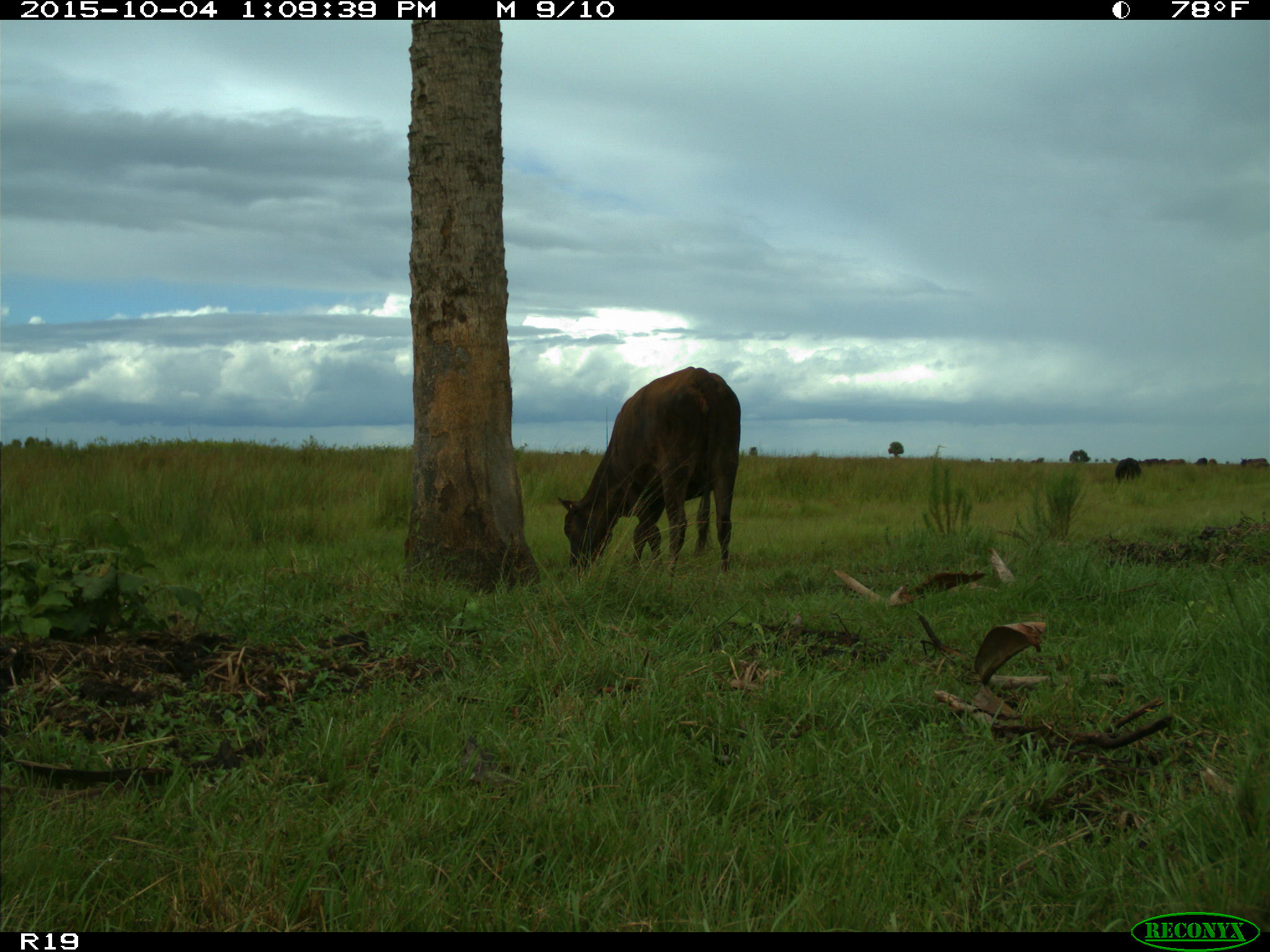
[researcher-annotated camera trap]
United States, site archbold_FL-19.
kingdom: Animalia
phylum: Chordata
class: Mammalia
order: Artiodactyla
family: Bovidae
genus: Bos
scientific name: Bos taurus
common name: domestic cow